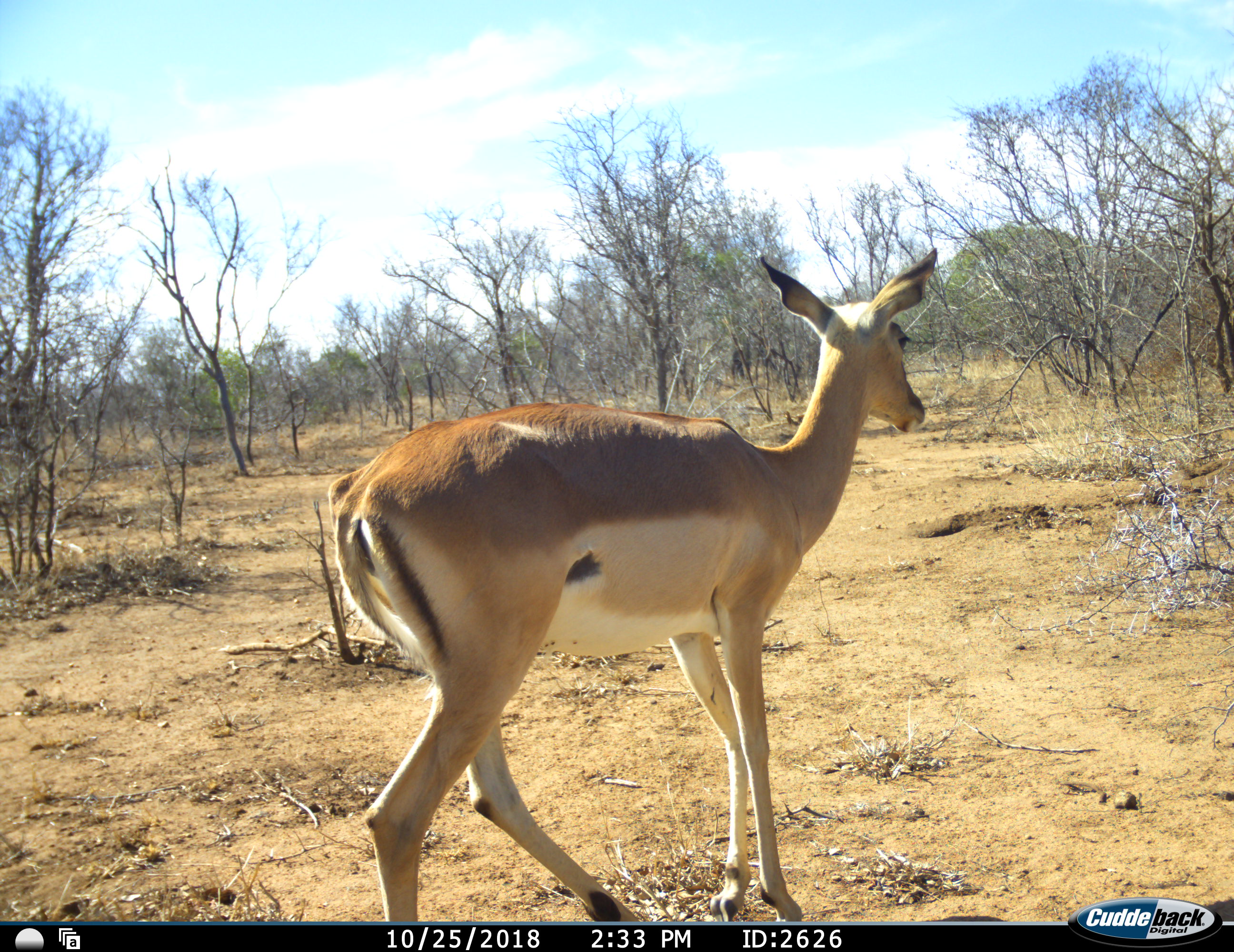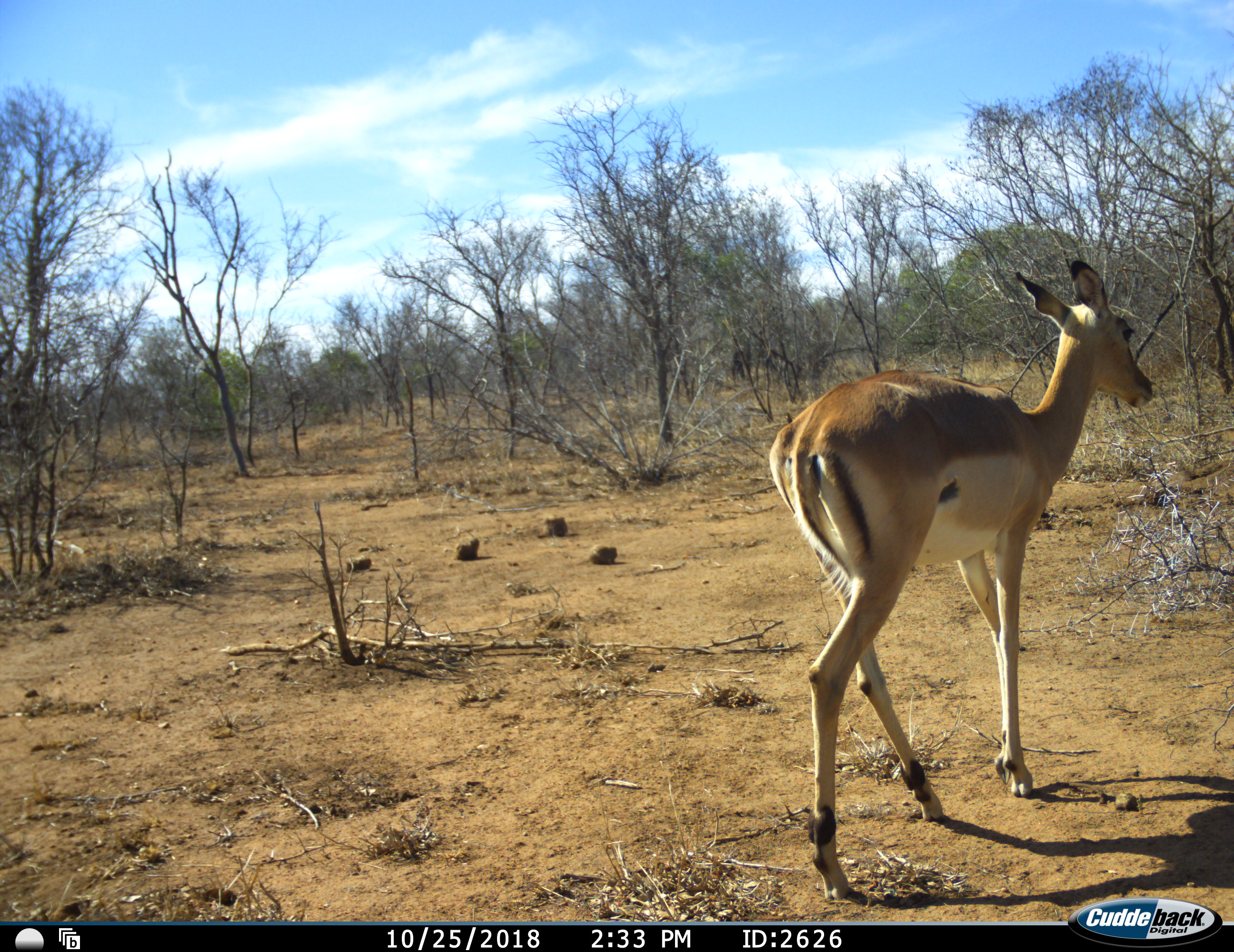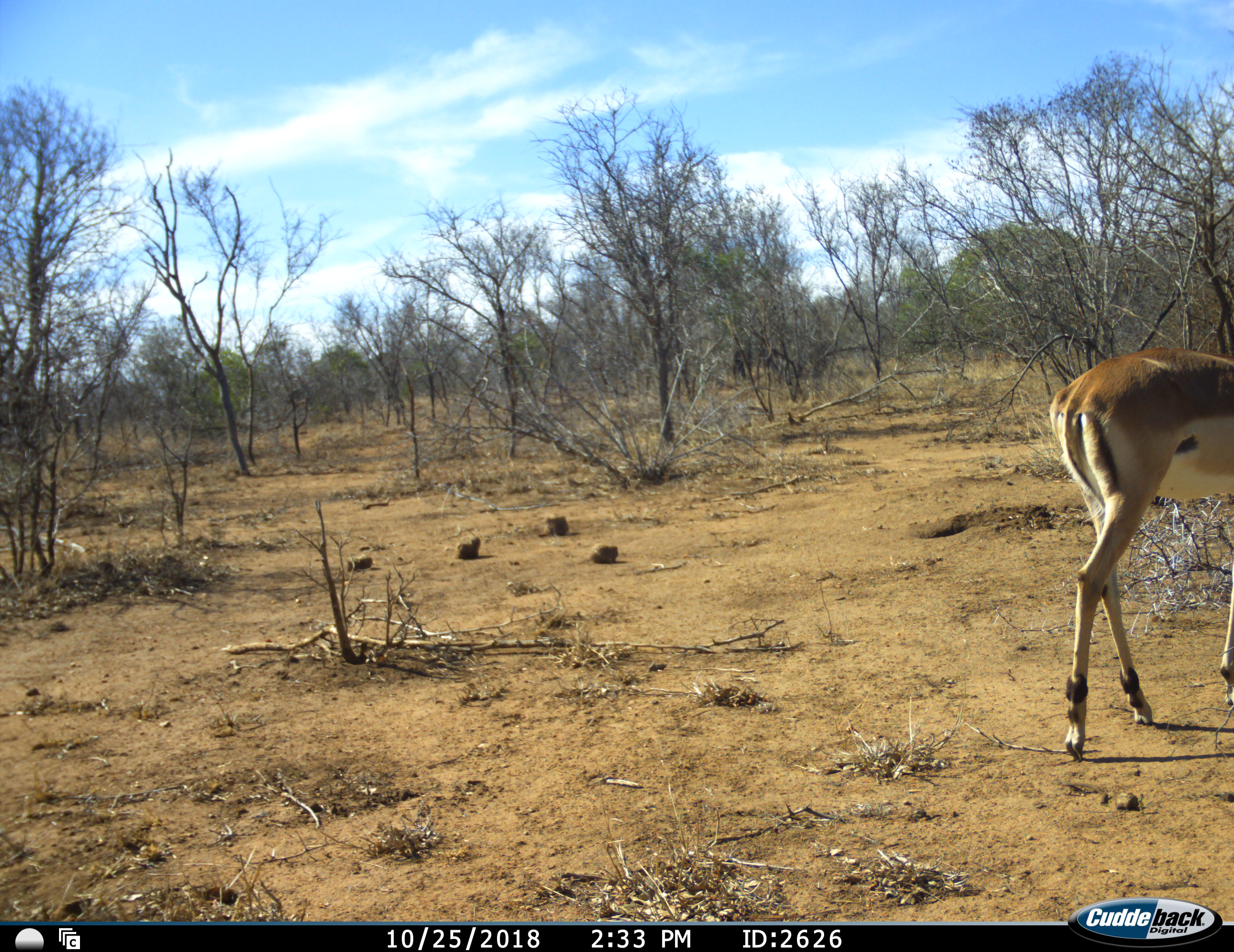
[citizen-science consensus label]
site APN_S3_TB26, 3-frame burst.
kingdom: Animalia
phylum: Chordata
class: Mammalia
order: Artiodactyla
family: Bovidae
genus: Aepyceros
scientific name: Aepyceros melampus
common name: impala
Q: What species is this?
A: Impala (Aepyceros melampus).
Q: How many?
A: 1.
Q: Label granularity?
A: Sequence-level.